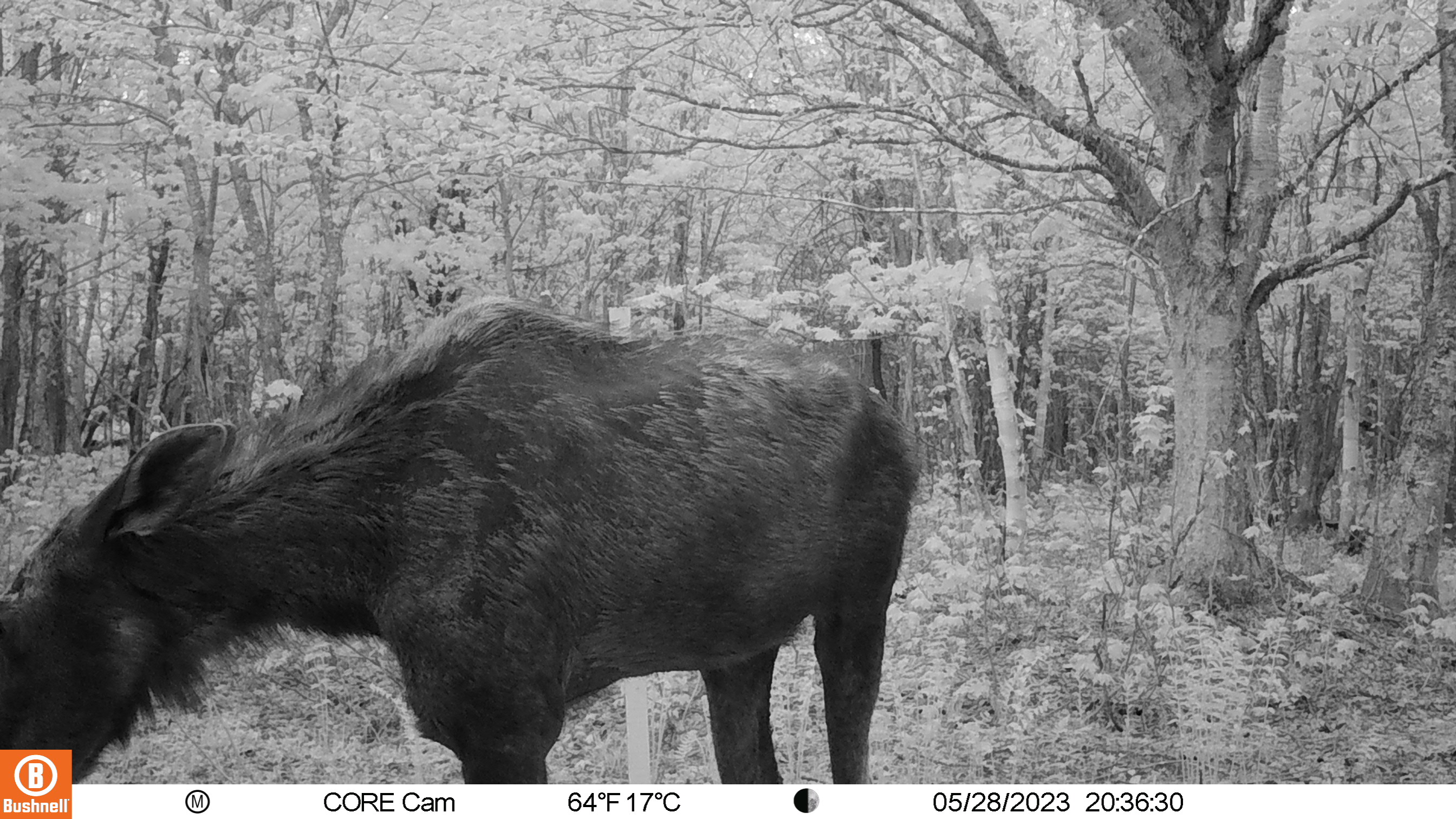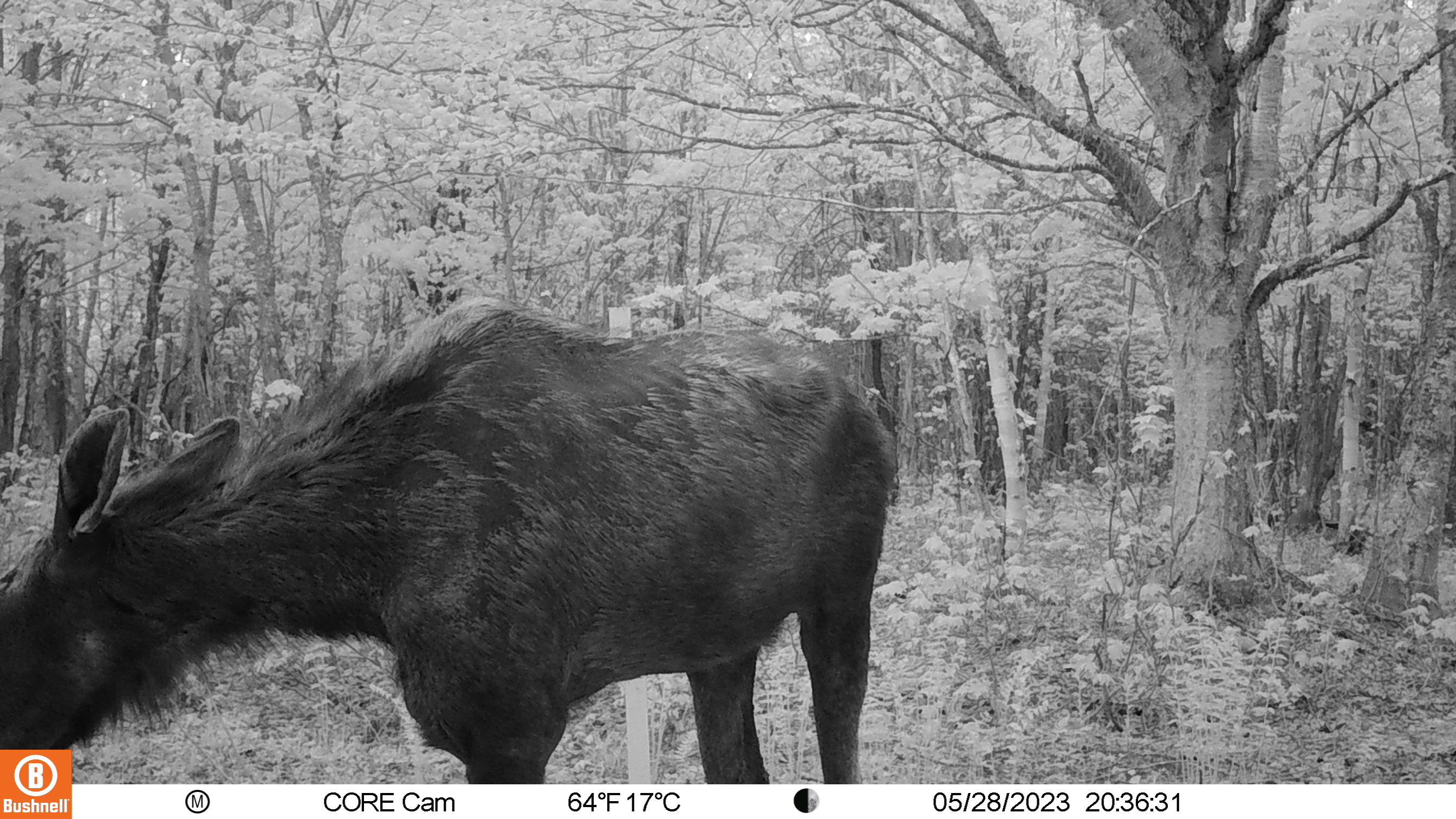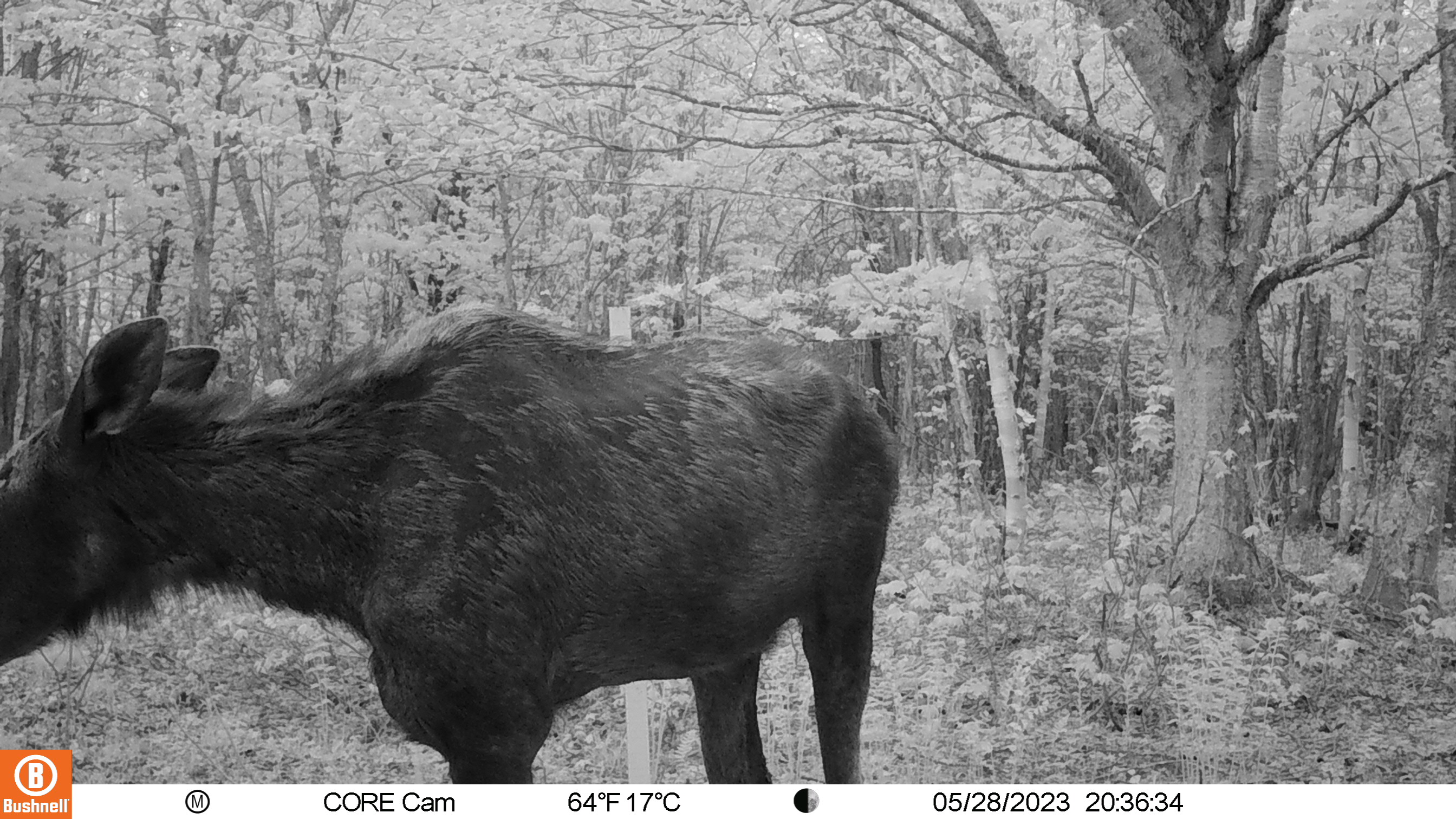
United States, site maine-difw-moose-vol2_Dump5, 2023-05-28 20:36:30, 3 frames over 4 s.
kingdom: Animalia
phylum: Chordata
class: Mammalia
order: Artiodactyla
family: Cervidae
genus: Alces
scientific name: Alces alces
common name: moose